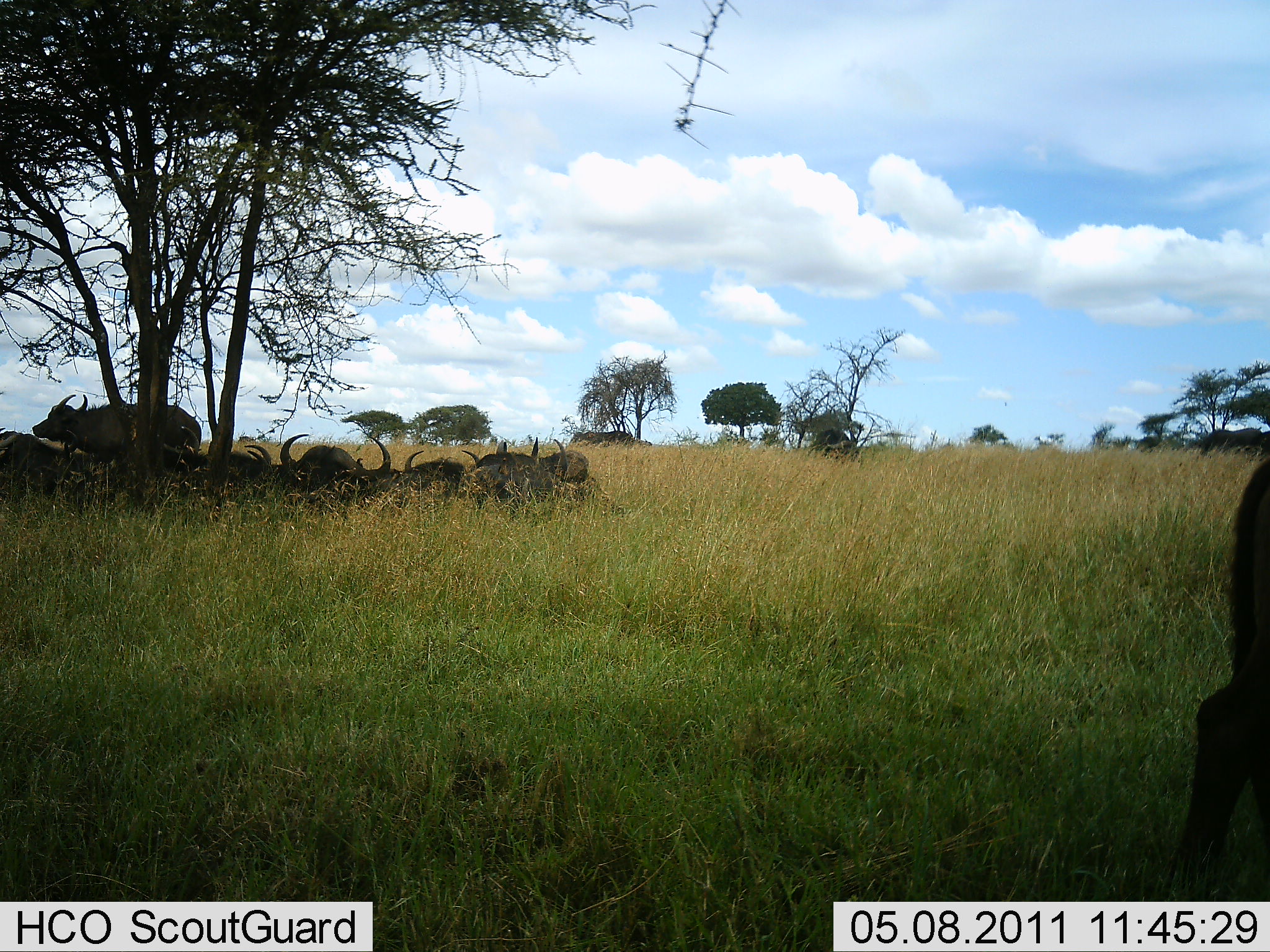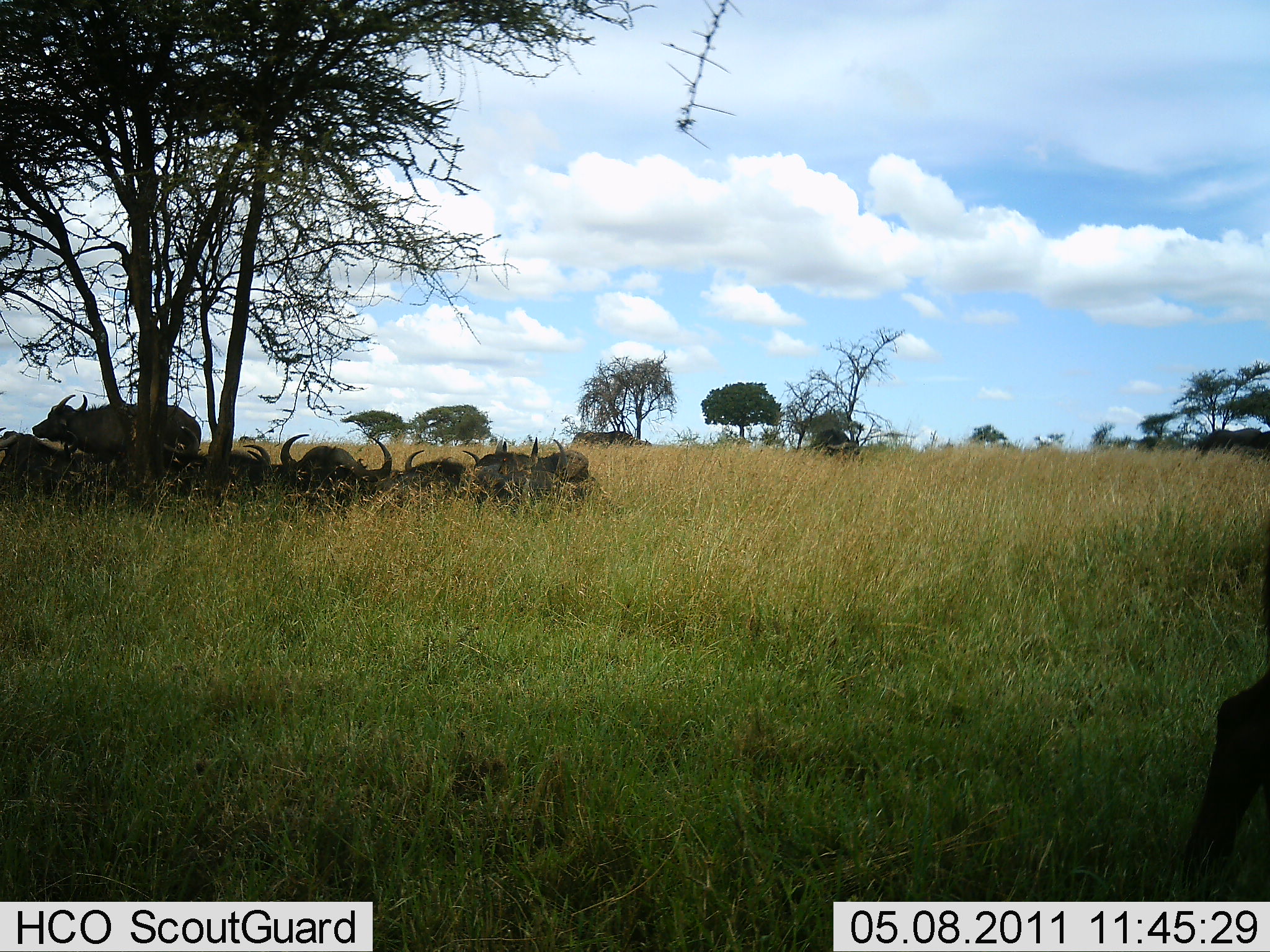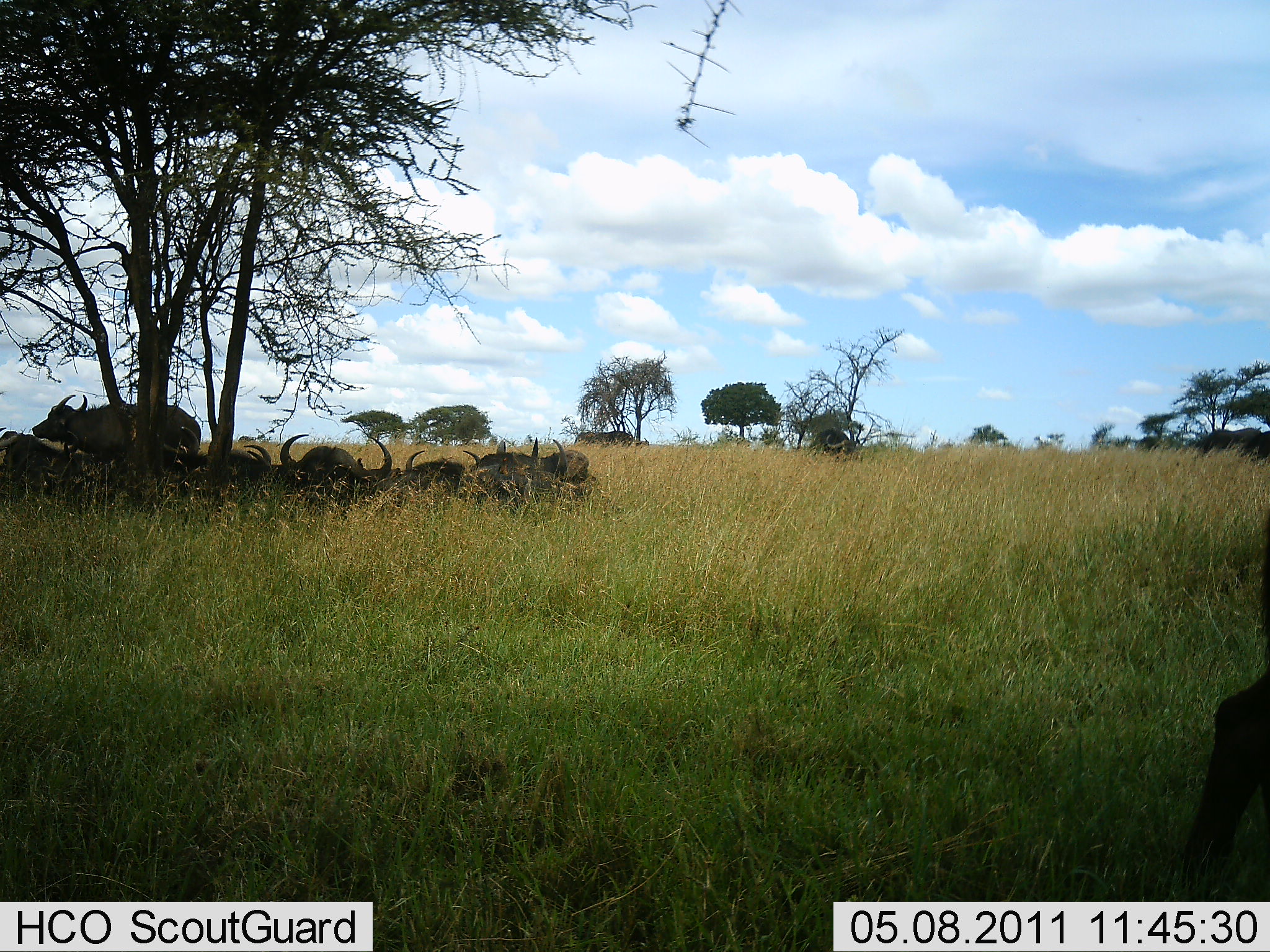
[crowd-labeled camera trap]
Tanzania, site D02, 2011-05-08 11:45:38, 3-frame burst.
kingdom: Animalia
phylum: Chordata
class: Mammalia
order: Artiodactyla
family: Bovidae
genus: Syncerus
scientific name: Syncerus caffer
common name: cape buffalo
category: buffalo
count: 10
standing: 9%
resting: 100%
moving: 27%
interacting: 0%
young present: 9%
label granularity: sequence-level